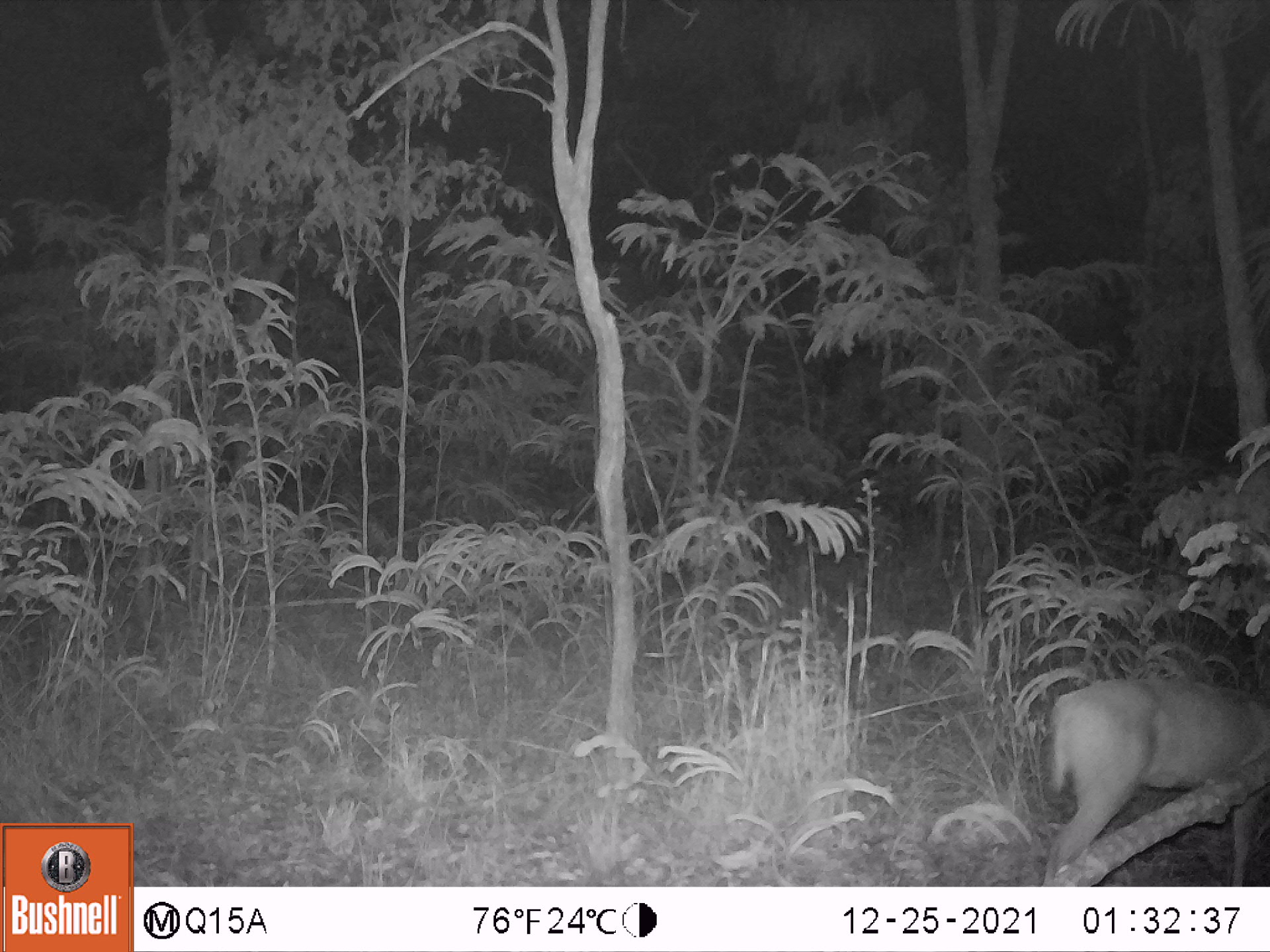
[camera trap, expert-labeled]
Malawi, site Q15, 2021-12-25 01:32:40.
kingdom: Animalia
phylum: Chordata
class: Mammalia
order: Artiodactyla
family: Bovidae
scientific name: Antilopinae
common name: small antelope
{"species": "small antelope (Antilopinae)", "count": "1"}